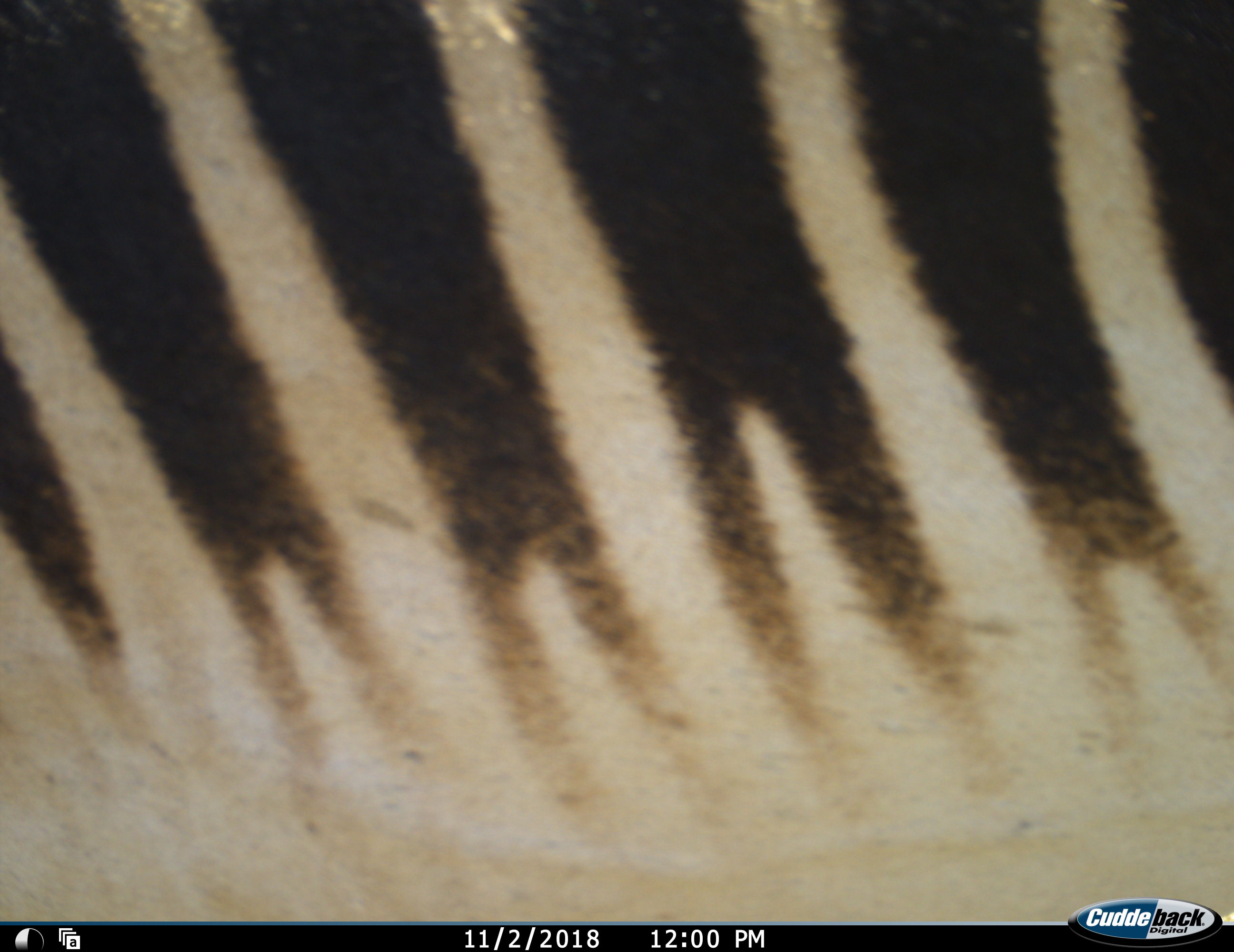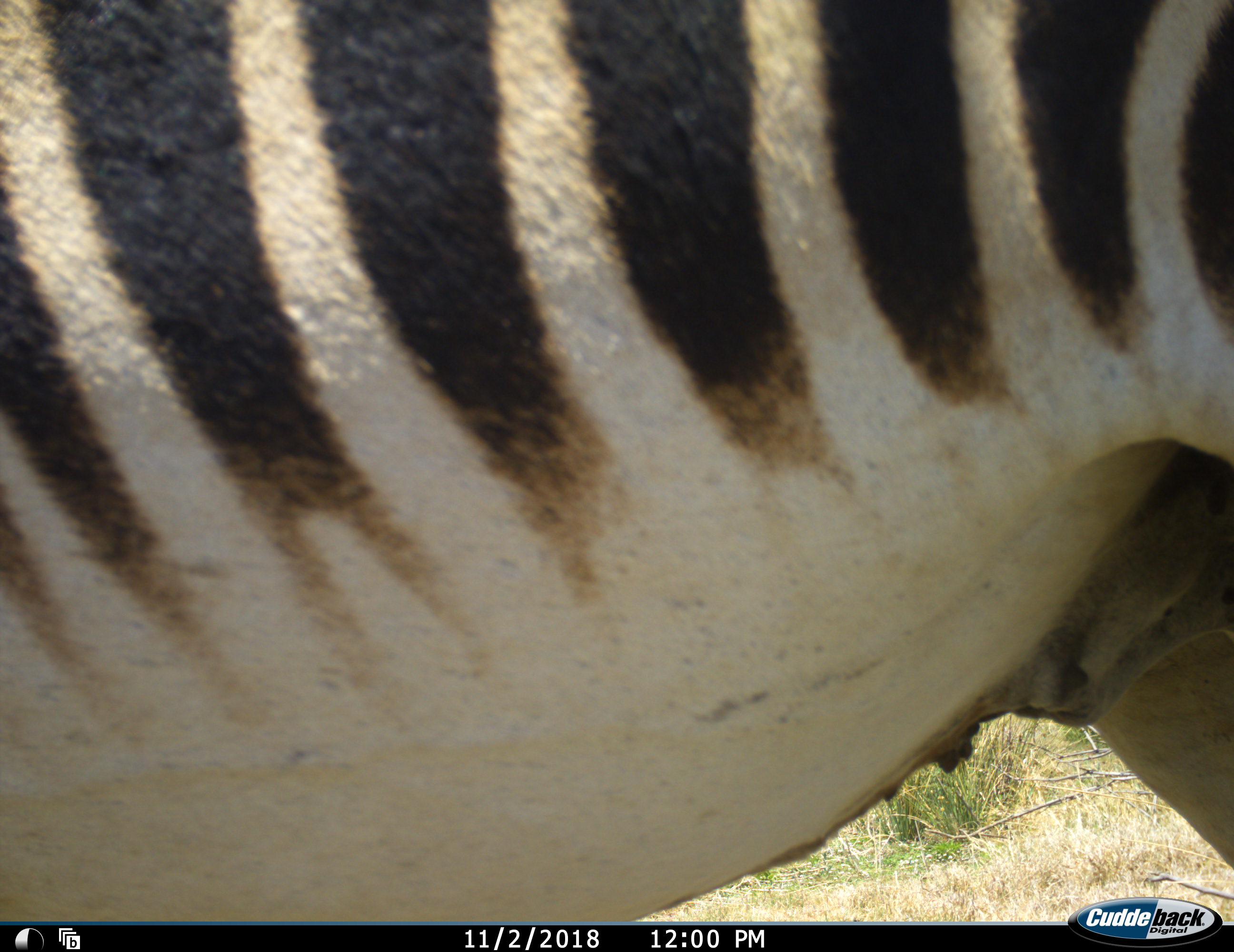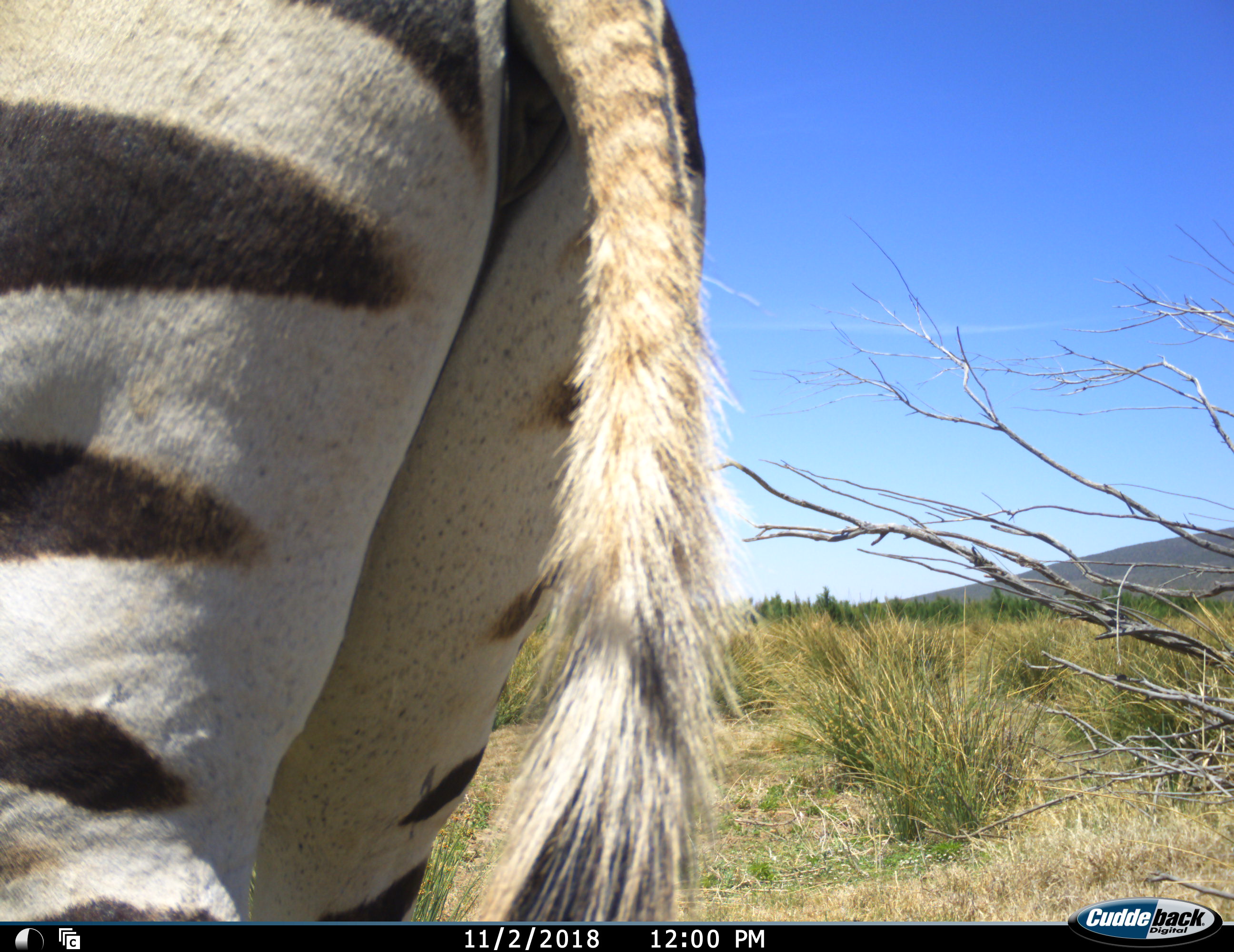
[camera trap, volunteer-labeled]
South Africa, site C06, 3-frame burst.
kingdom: Animalia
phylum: Chordata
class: Mammalia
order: Perissodactyla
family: Equidae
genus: Equus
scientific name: Equus zebra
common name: mountain zebra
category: zebramountain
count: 1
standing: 11%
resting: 0%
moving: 89%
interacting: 0%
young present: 0%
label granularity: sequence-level